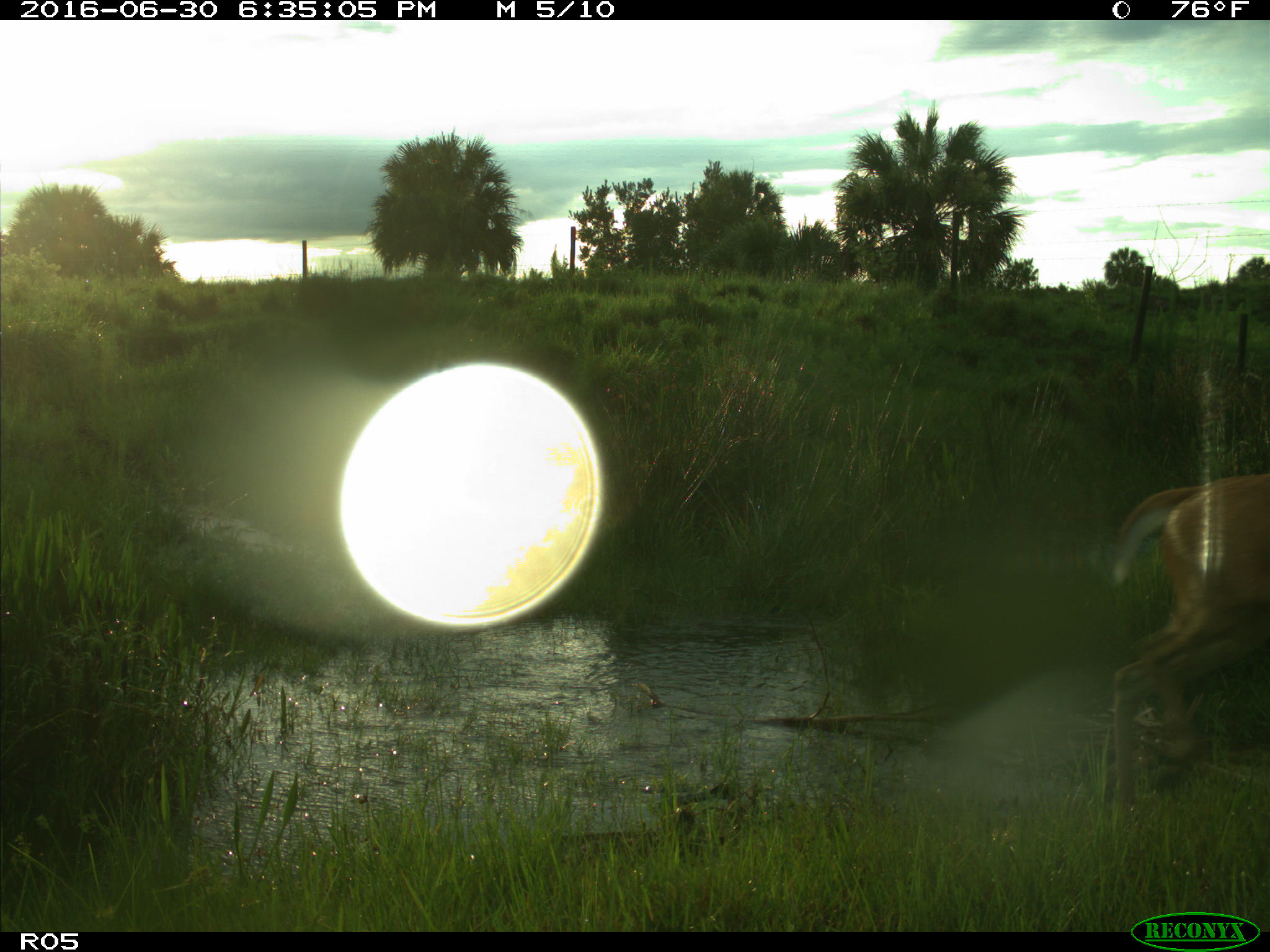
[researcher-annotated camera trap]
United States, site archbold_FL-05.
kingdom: Animalia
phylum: Chordata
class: Mammalia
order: Artiodactyla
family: Cervidae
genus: Odocoileus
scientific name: Odocoileus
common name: deer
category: unidentified deer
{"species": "unidentified deer (deer) (Odocoileus)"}